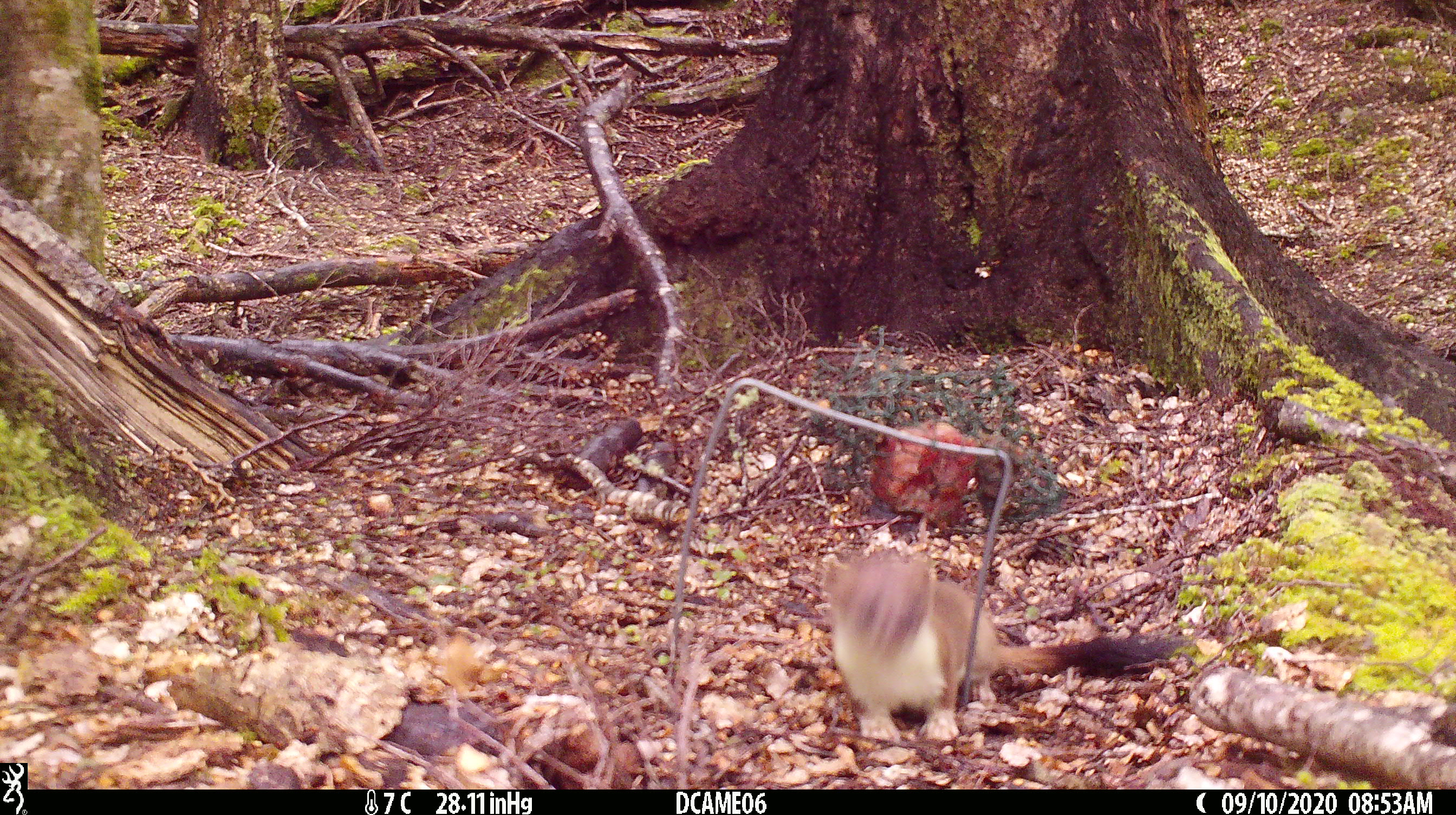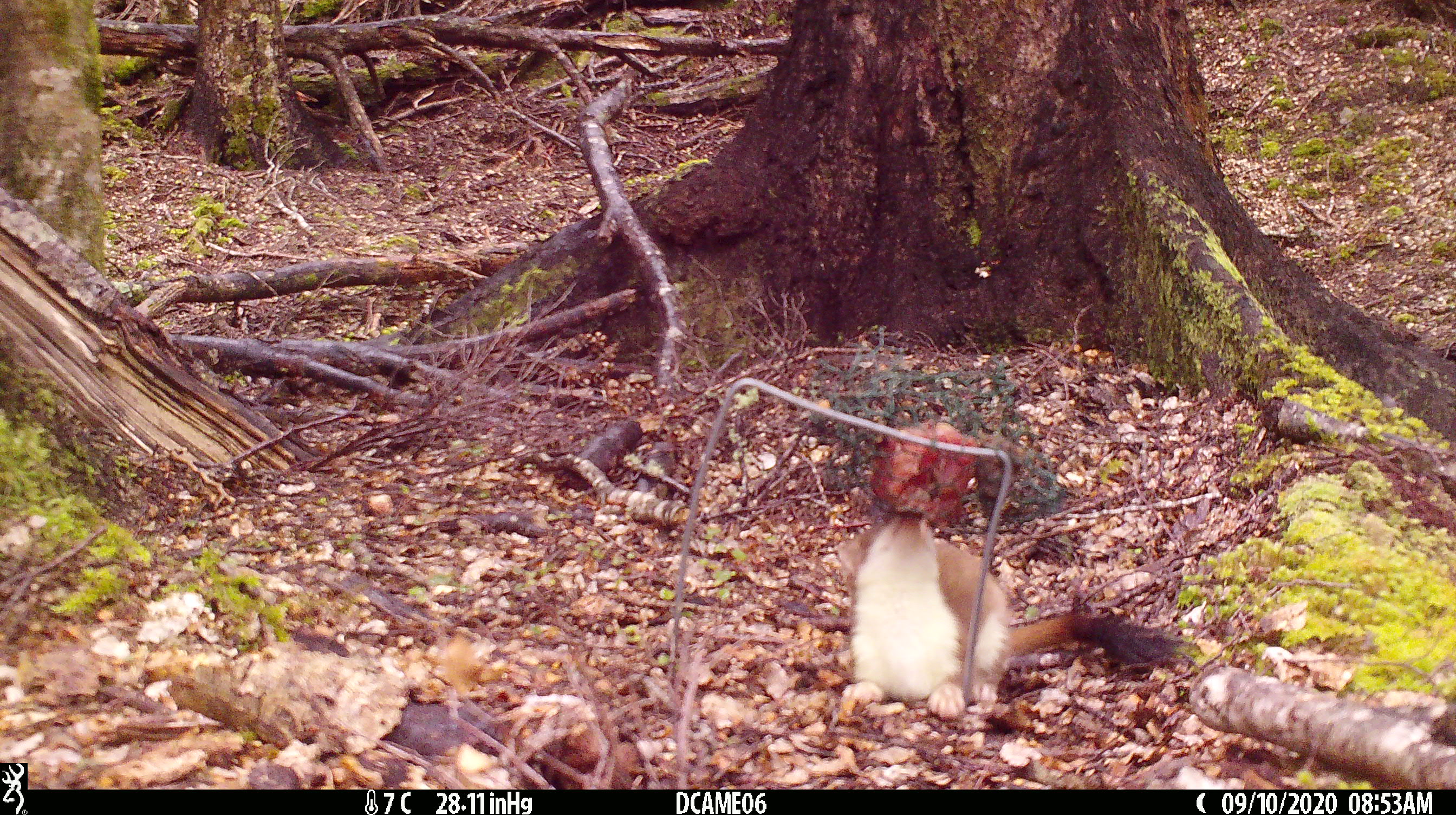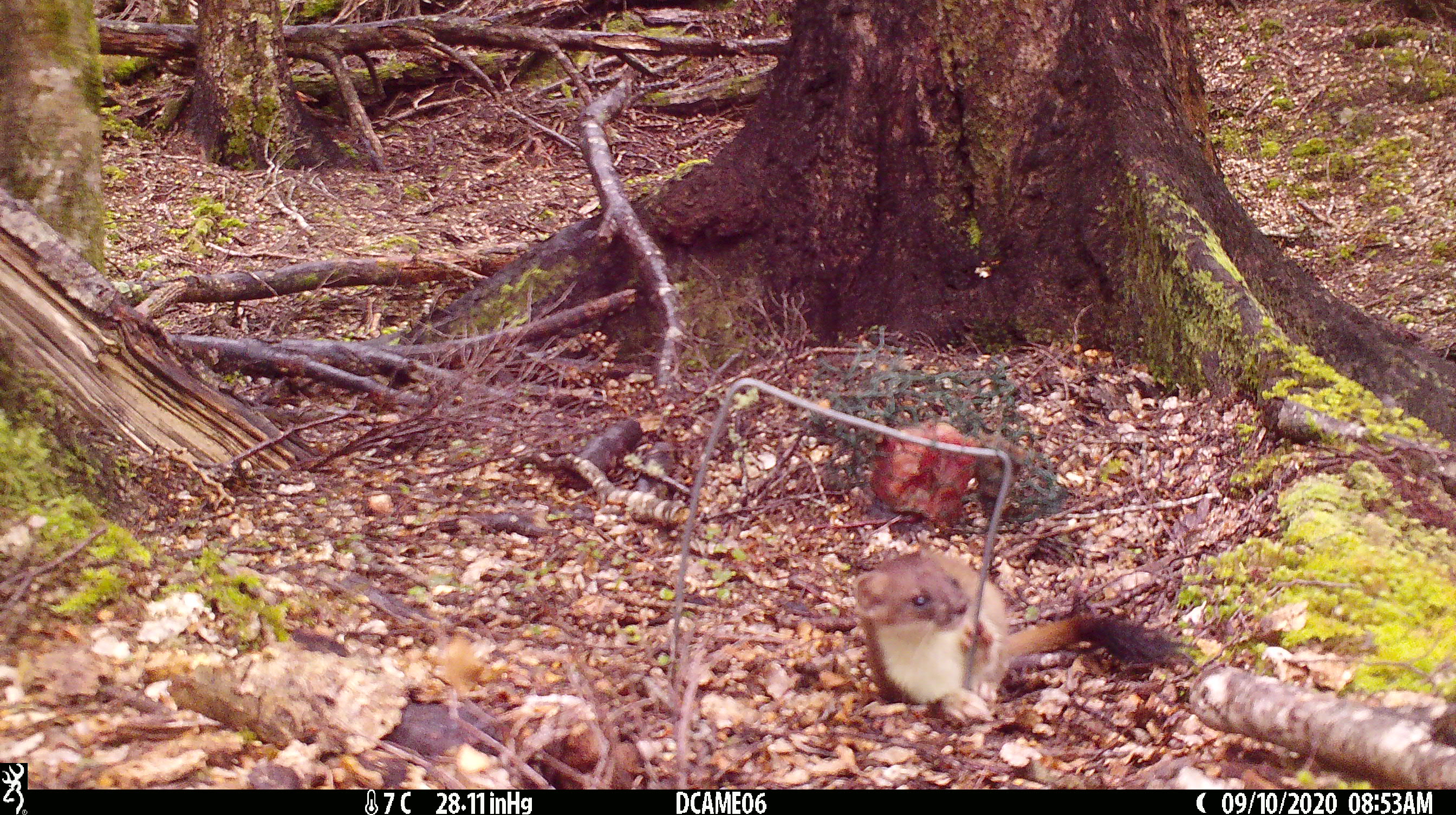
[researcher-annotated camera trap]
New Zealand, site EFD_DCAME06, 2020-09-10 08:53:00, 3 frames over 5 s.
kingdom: Animalia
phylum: Chordata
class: Mammalia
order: Carnivora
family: Mustelidae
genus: Mustela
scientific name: Mustela erminea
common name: stoat